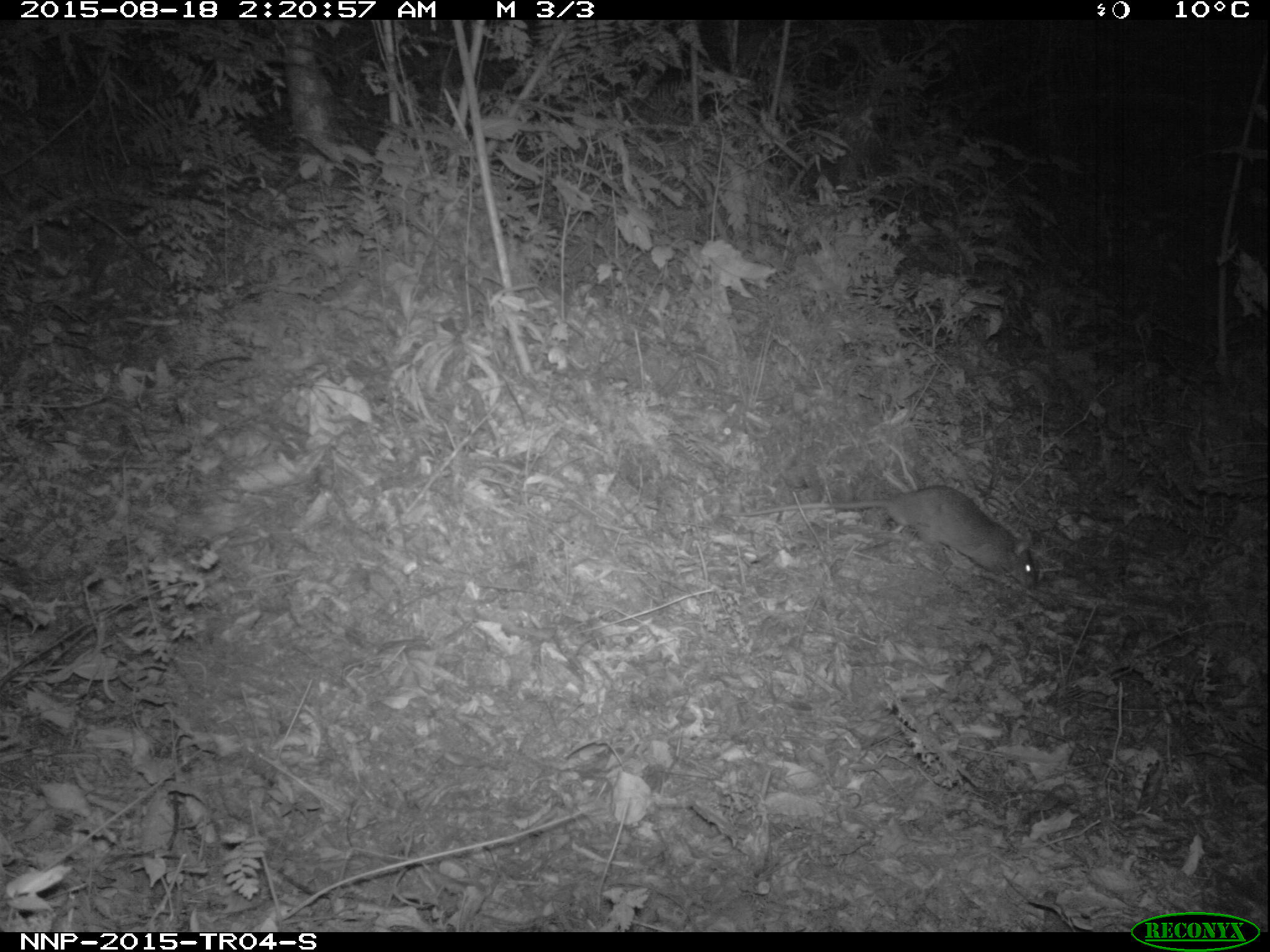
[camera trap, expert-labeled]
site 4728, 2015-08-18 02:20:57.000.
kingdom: Animalia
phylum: Chordata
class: Mammalia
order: Rodentia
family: Nesomyidae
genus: Cricetomys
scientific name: Cricetomys gambianus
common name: african giant pouched rat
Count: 1.